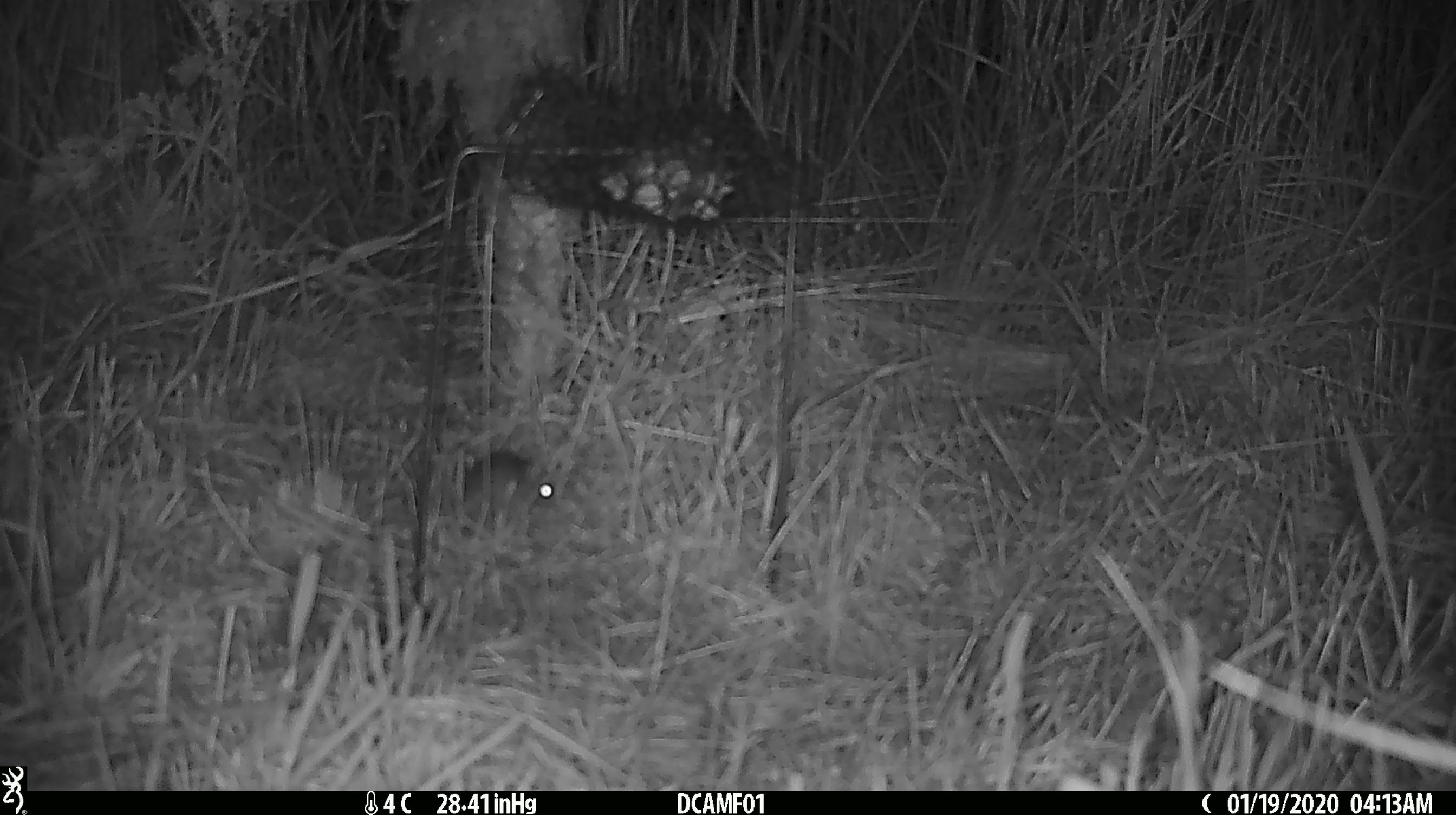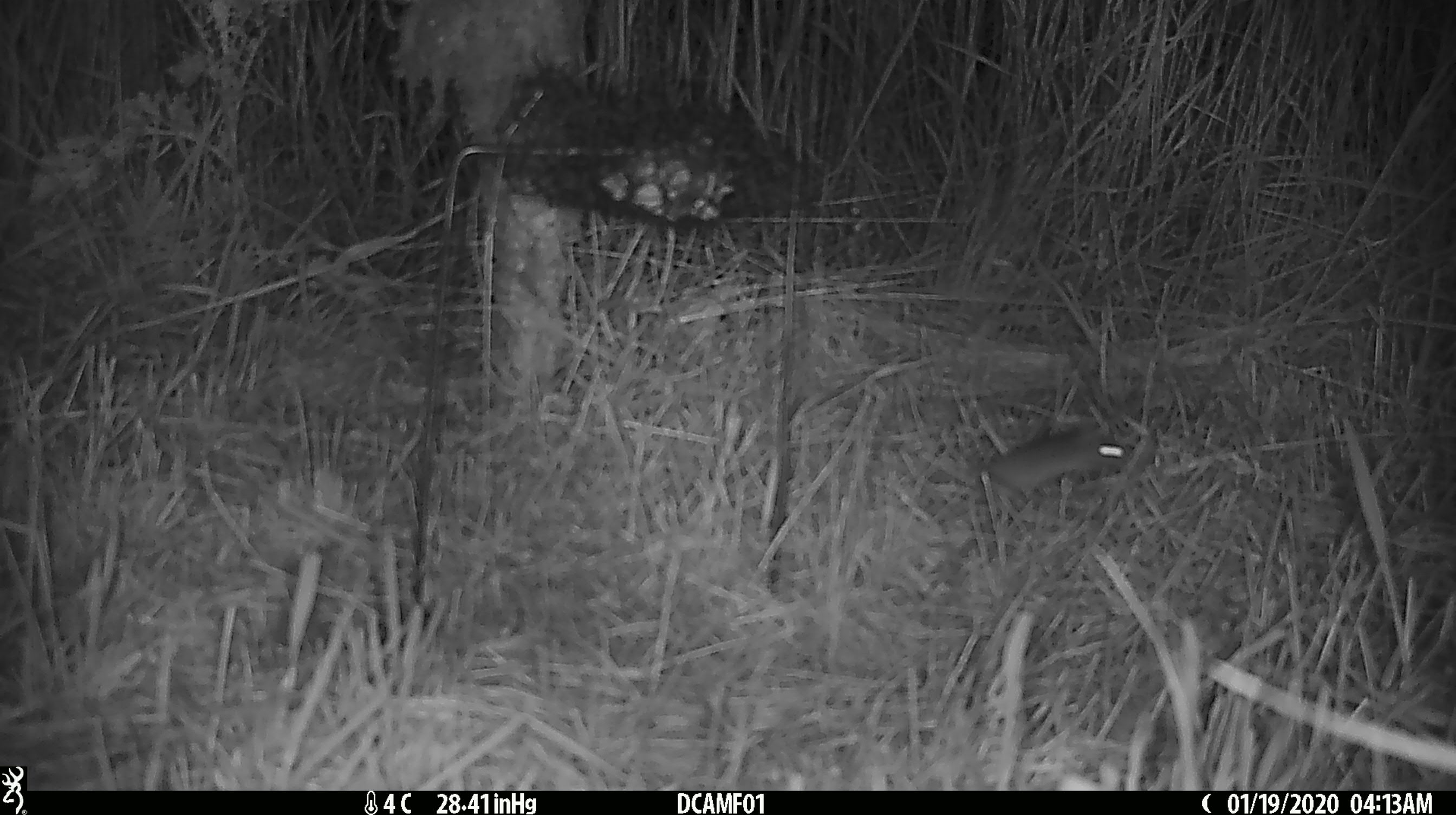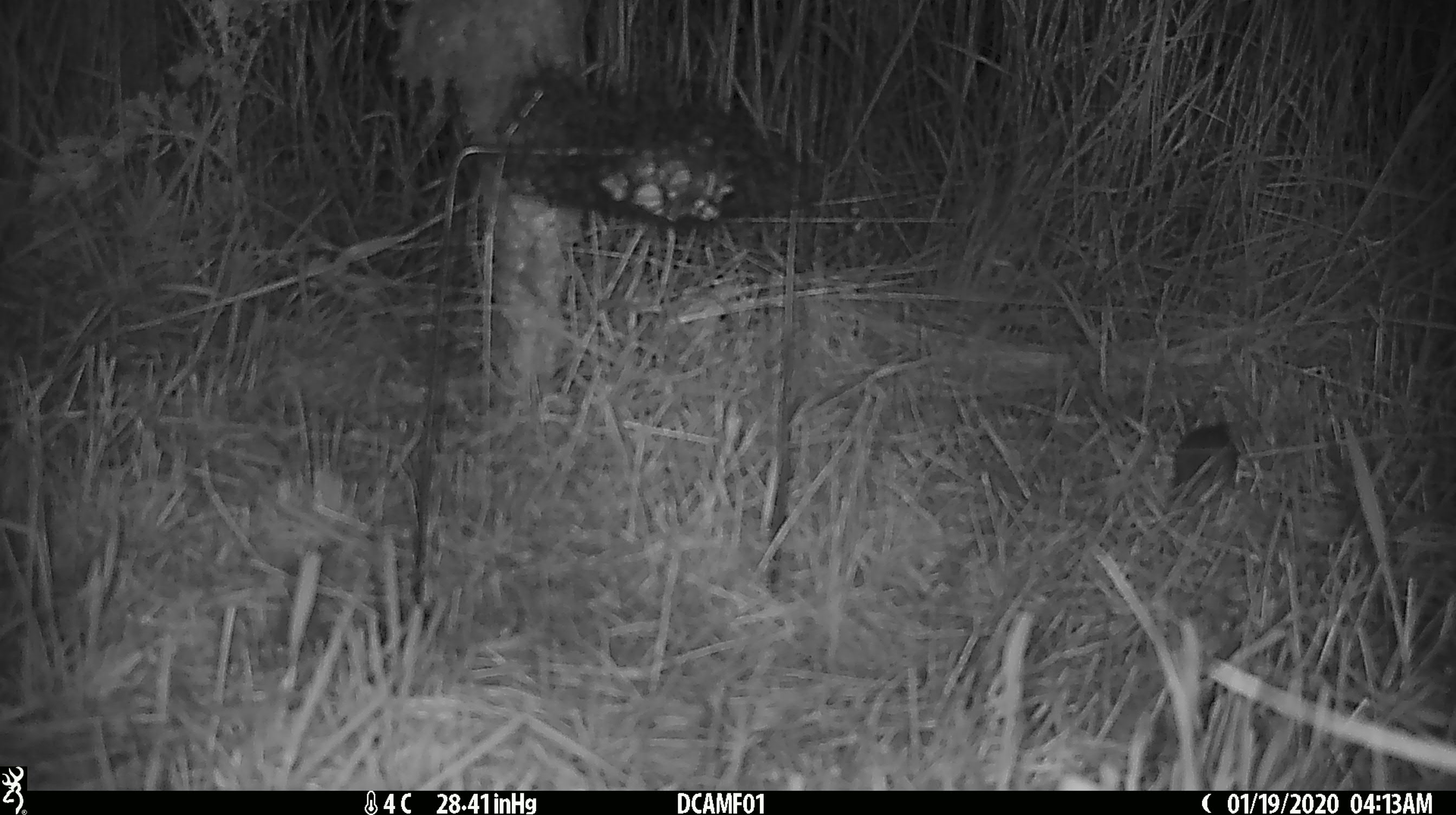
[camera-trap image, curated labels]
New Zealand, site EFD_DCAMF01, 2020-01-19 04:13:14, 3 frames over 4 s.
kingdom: Animalia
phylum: Chordata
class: Mammalia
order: Rodentia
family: Muridae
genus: Mus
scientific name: Mus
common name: mouse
Mouse (Mus).